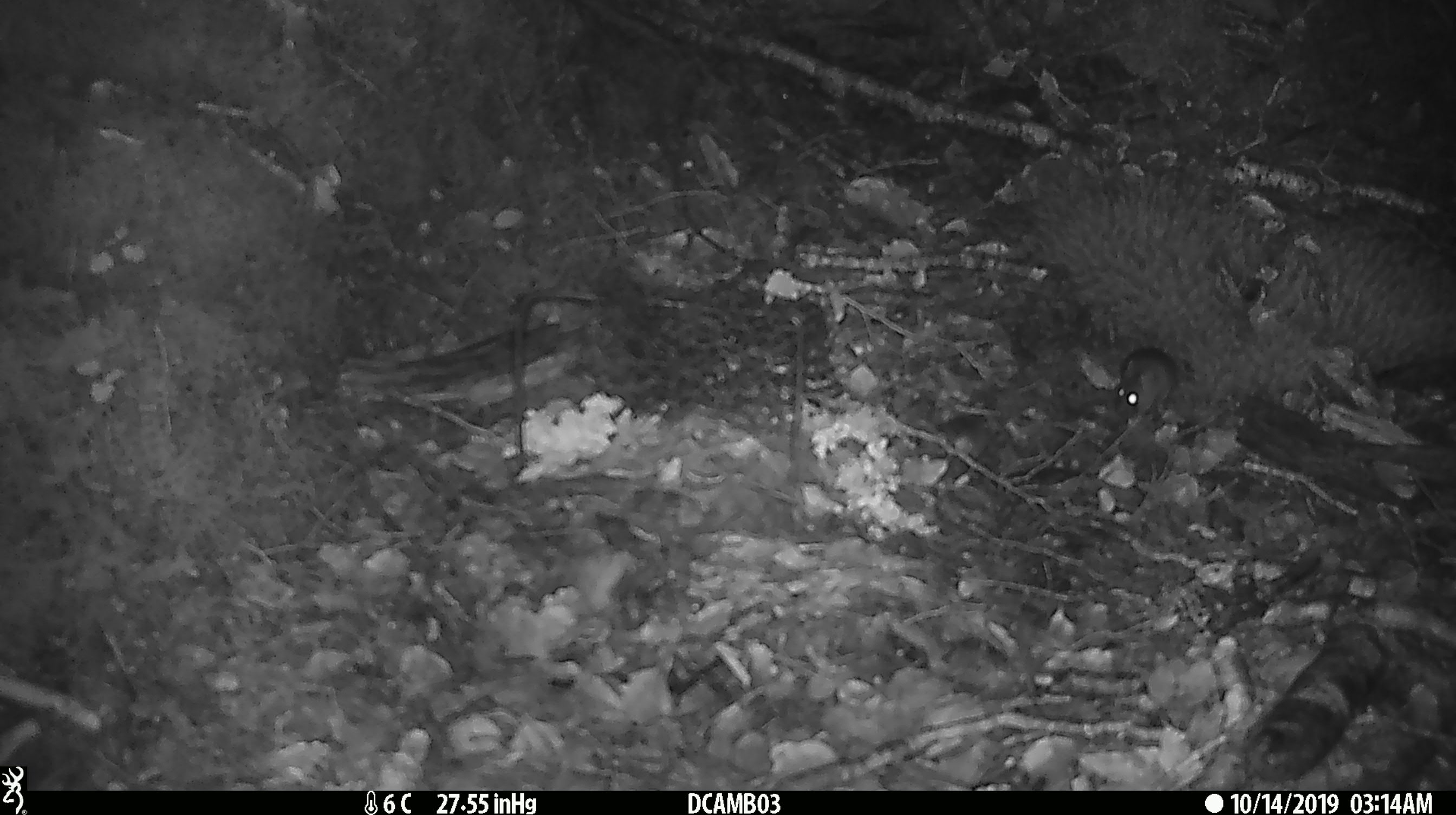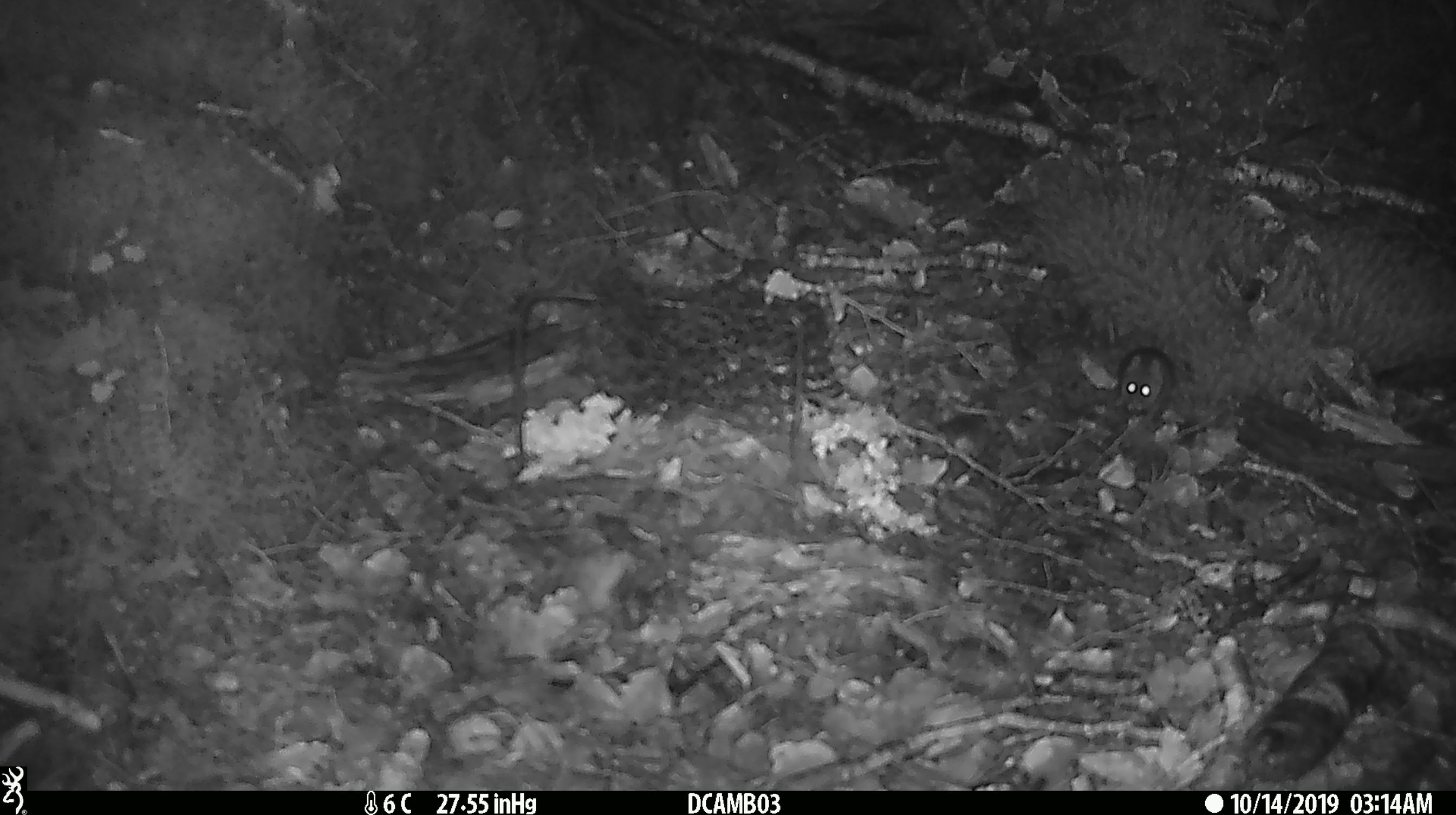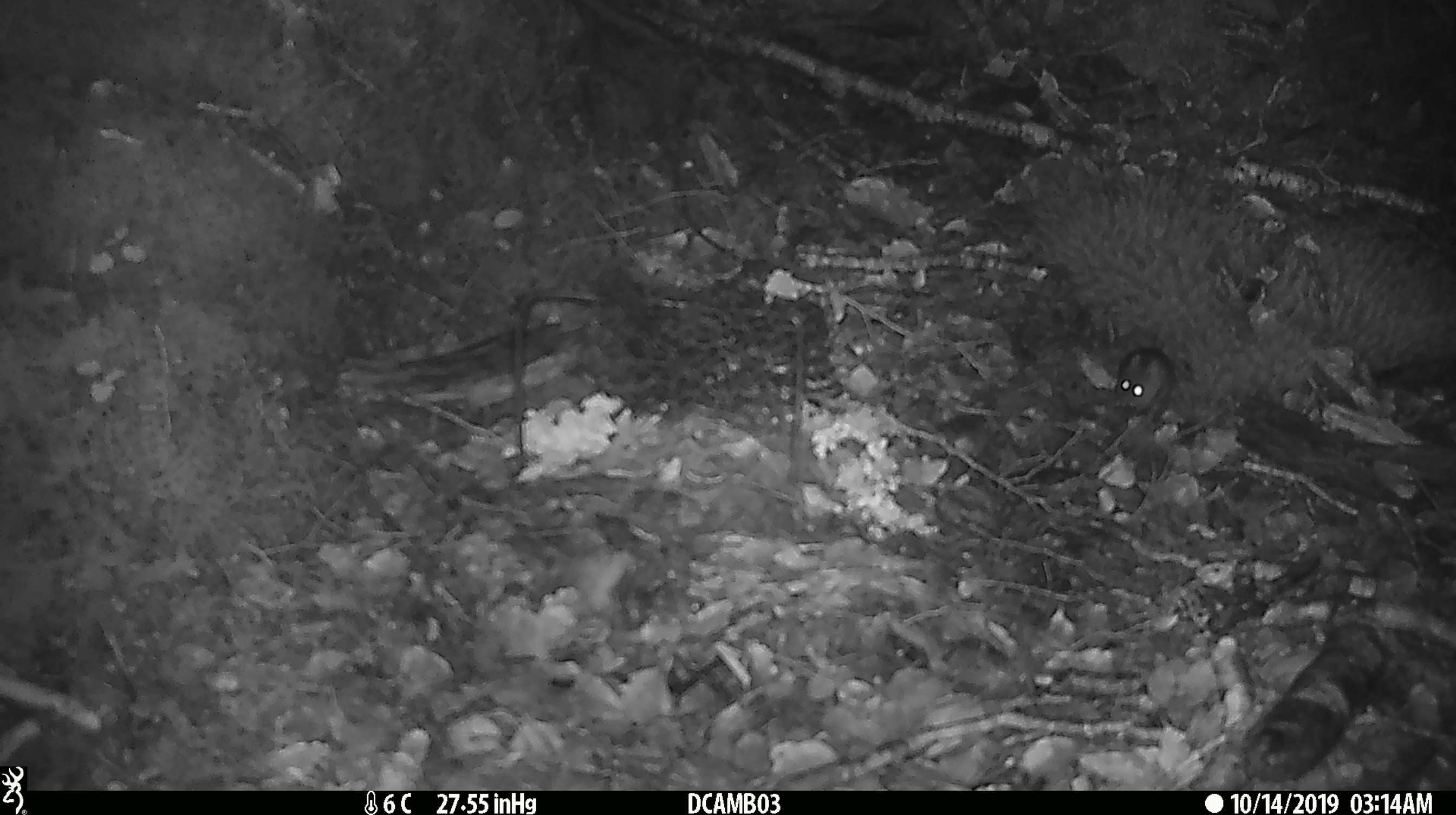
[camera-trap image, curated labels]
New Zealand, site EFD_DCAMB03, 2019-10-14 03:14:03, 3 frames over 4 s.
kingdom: Animalia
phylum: Chordata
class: Mammalia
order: Rodentia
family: Muridae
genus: Mus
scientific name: Mus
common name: mouse